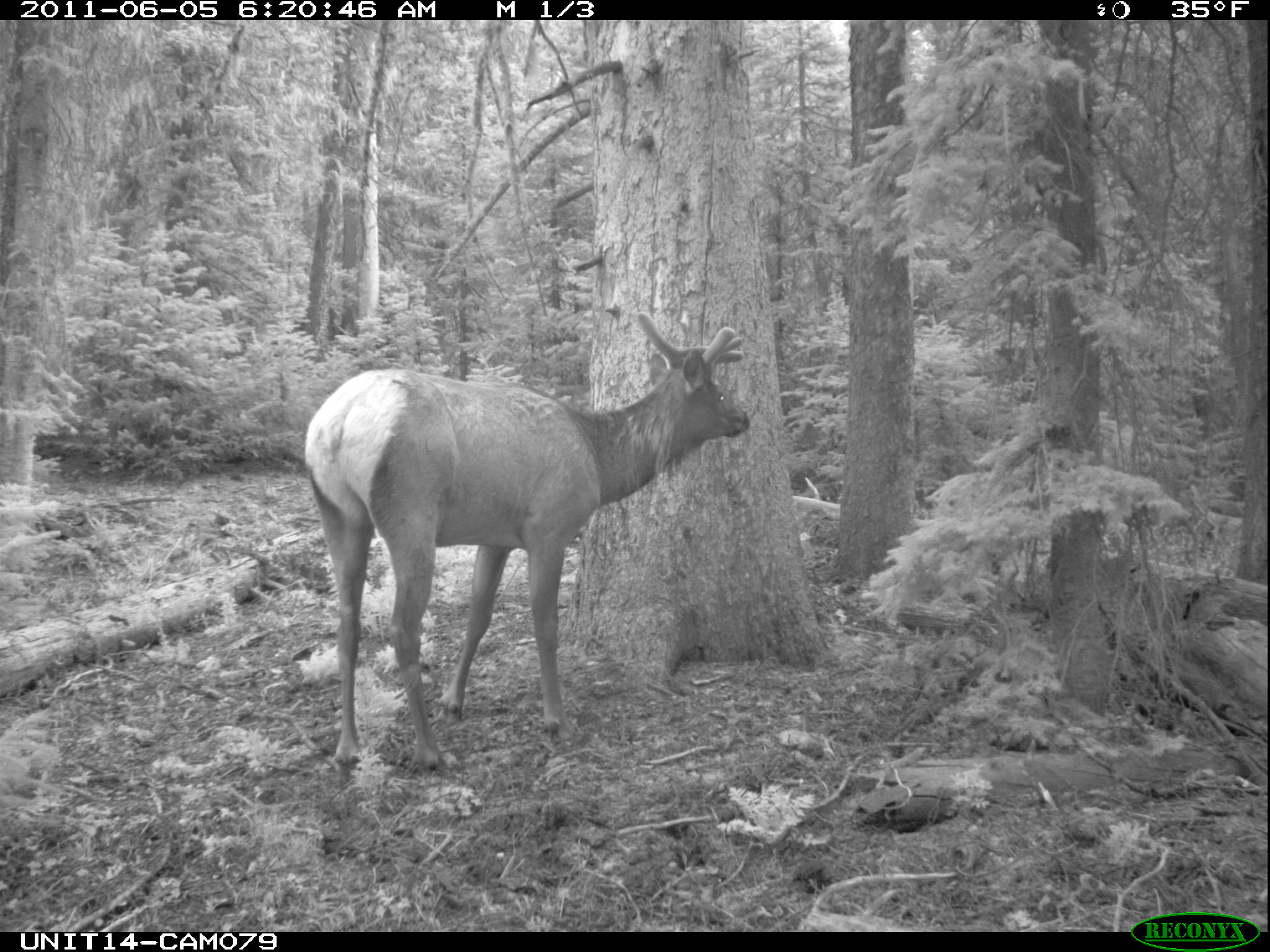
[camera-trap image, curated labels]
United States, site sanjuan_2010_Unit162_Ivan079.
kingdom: Animalia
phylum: Chordata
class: Mammalia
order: Artiodactyla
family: Cervidae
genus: Cervus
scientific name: Cervus elaphus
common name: red deer